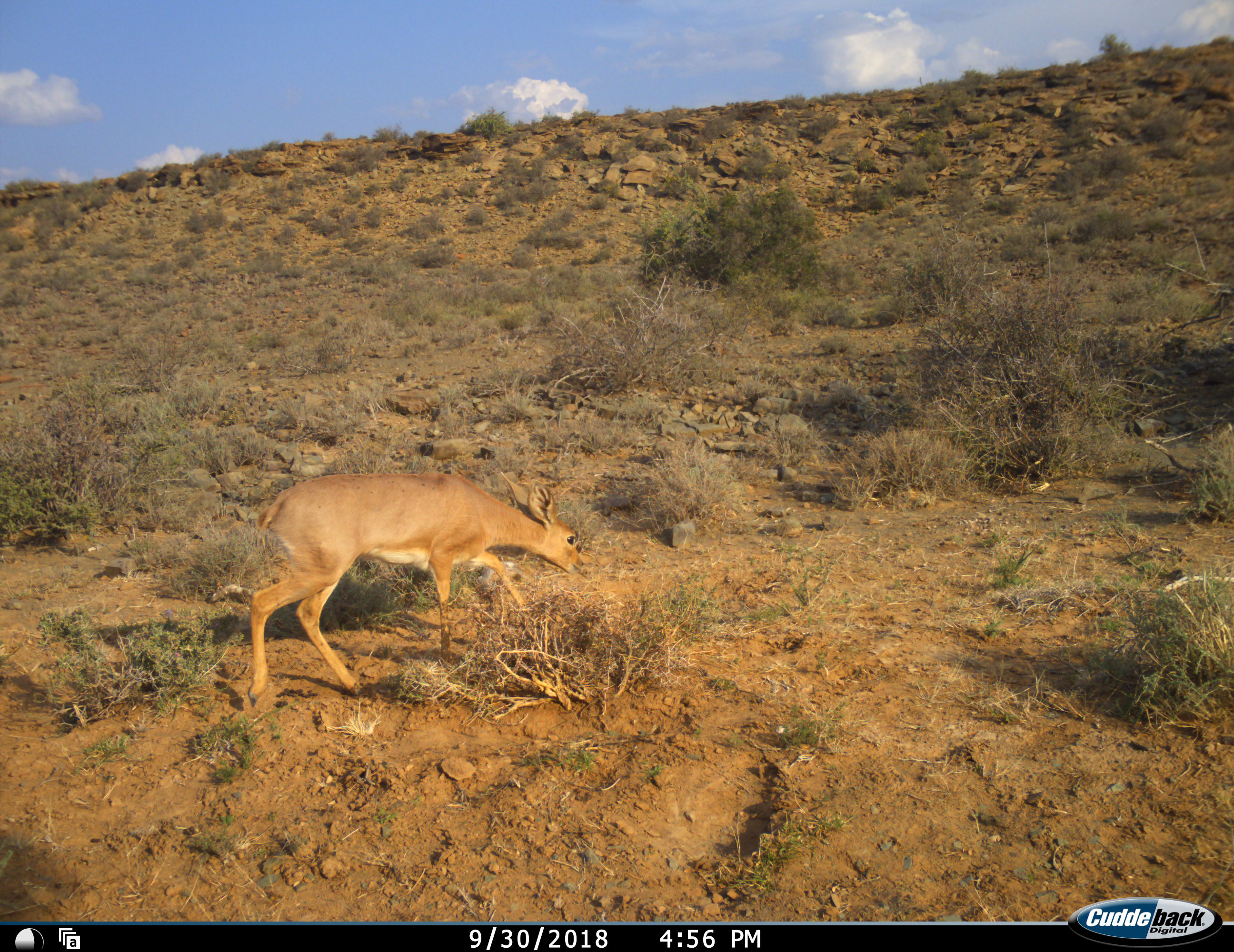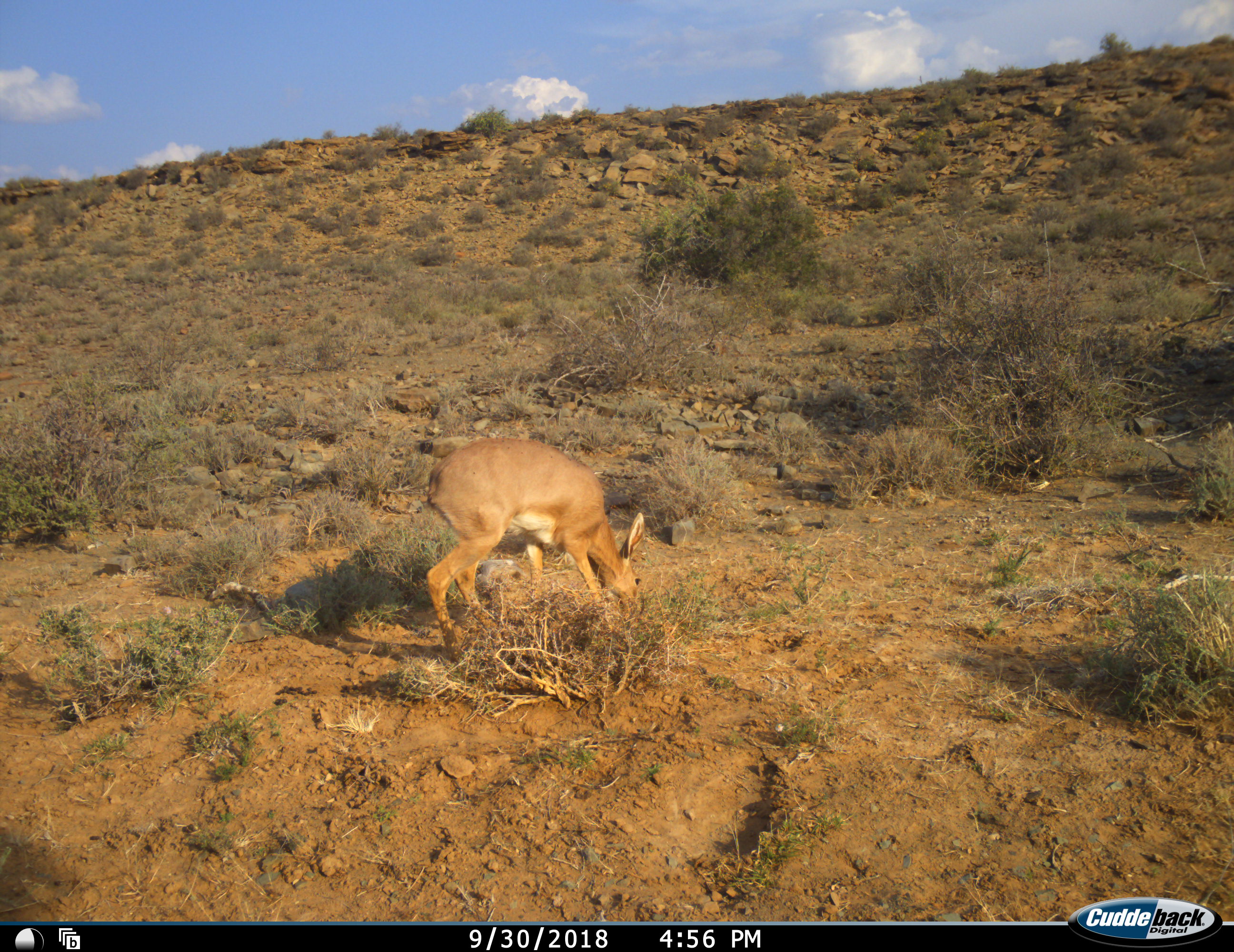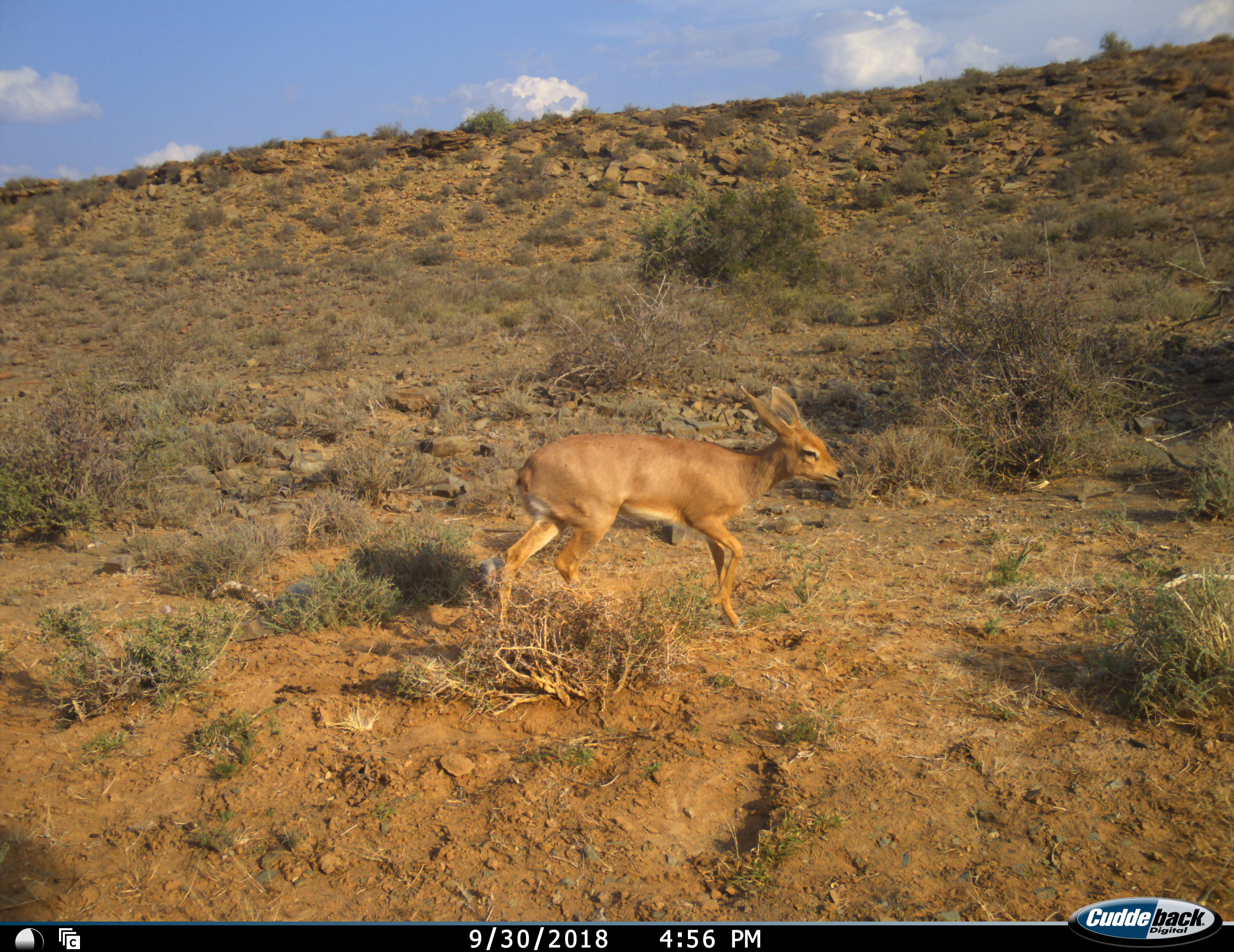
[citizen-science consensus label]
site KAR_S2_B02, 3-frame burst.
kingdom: Animalia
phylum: Chordata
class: Mammalia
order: Artiodactyla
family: Bovidae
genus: Raphicerus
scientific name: Raphicerus campestris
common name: steenbok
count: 1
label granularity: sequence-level